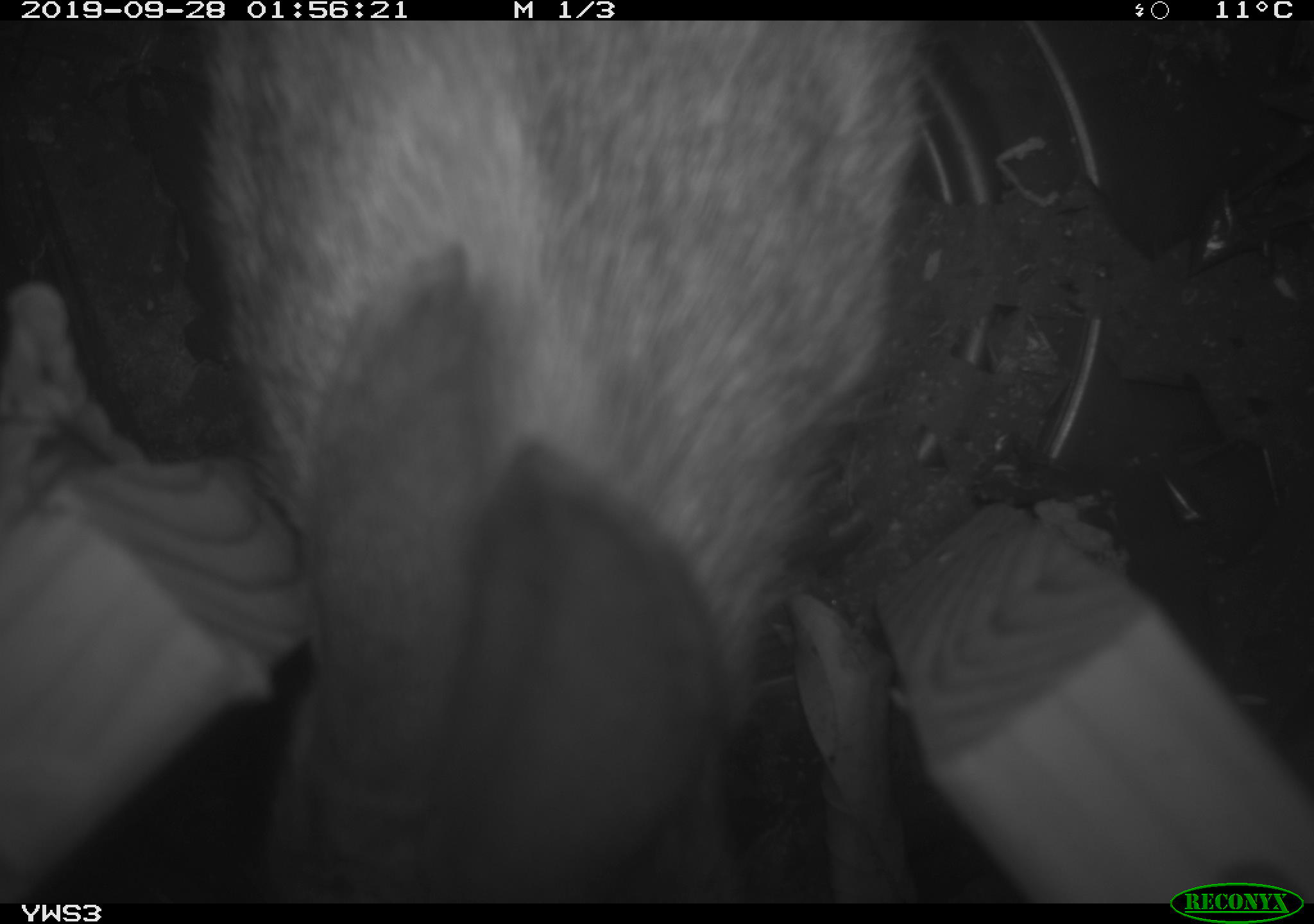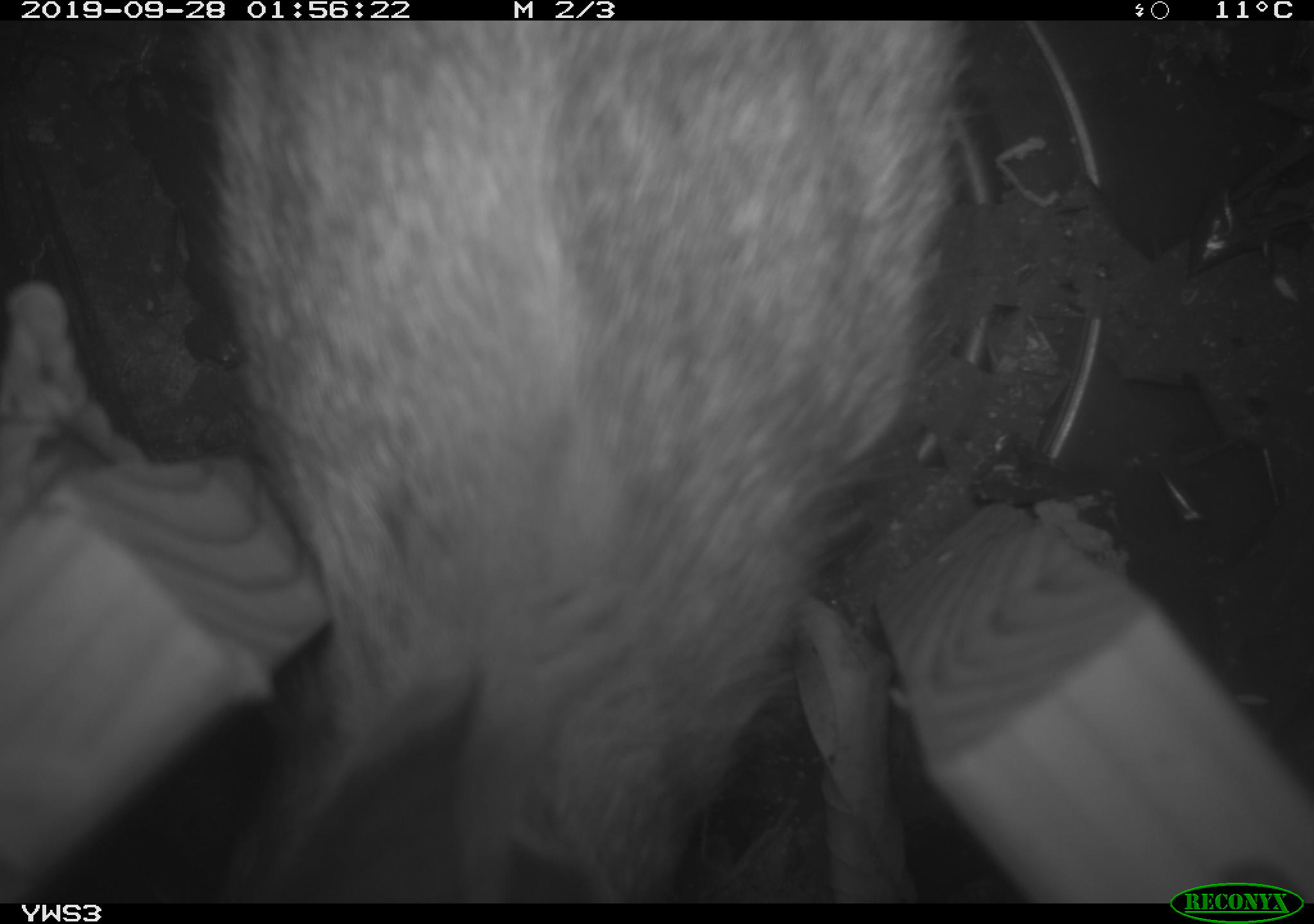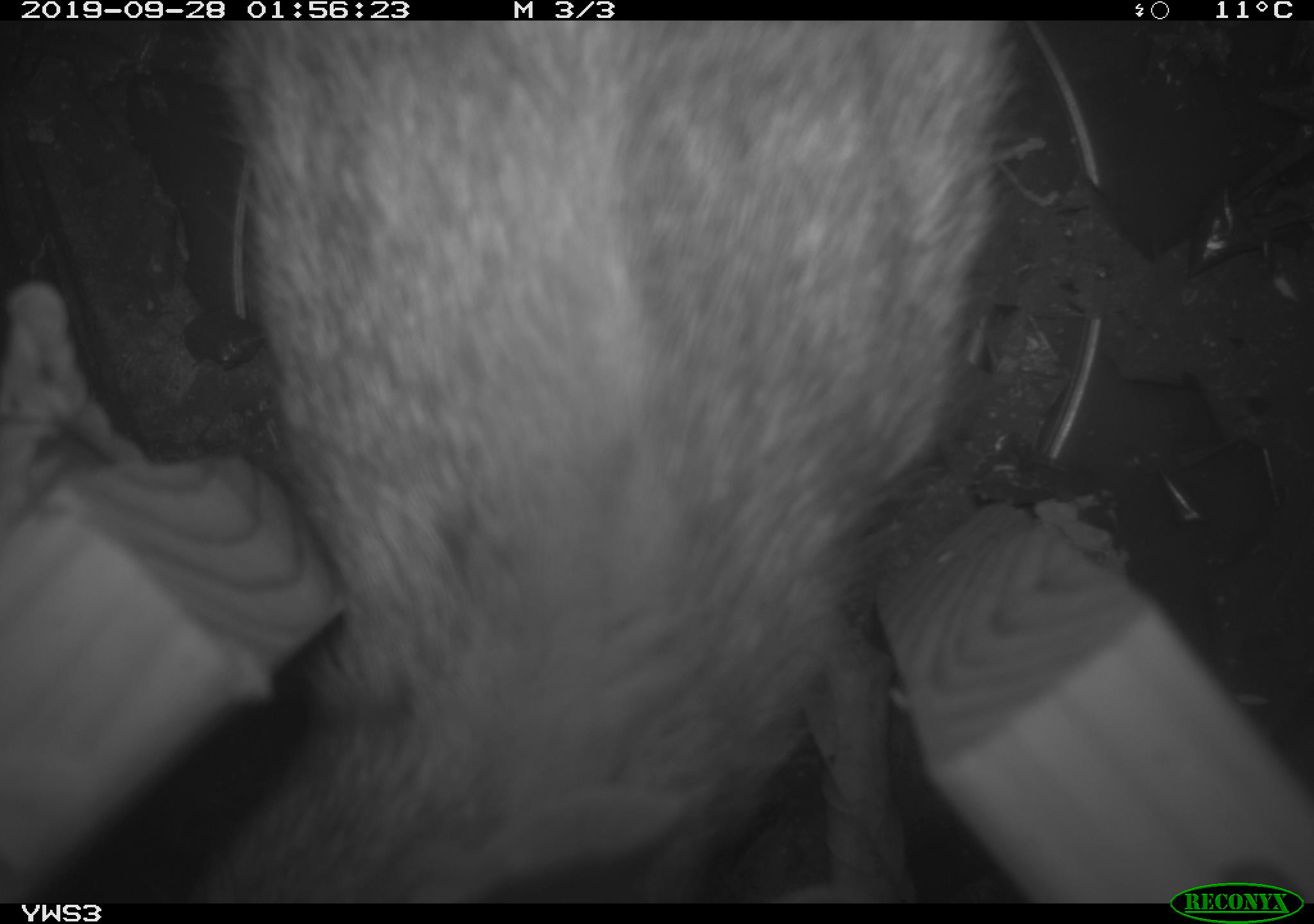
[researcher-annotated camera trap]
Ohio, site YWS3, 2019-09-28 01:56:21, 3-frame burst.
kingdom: Animalia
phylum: Chordata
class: Mammalia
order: Lagomorpha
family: Leporidae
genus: Sylvilagus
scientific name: Sylvilagus floridanus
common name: eastern cottontail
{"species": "eastern cottontail (Sylvilagus floridanus)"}